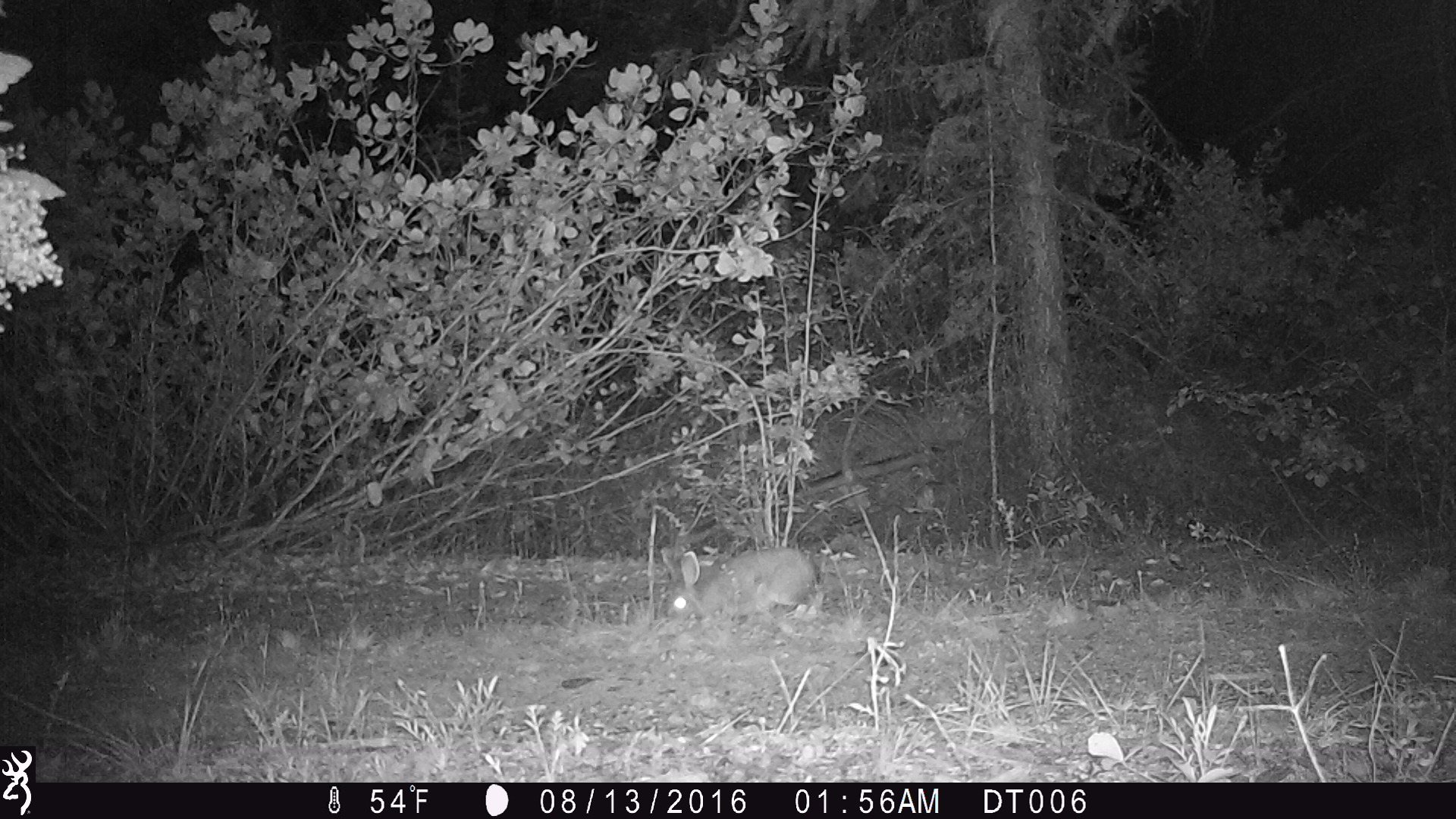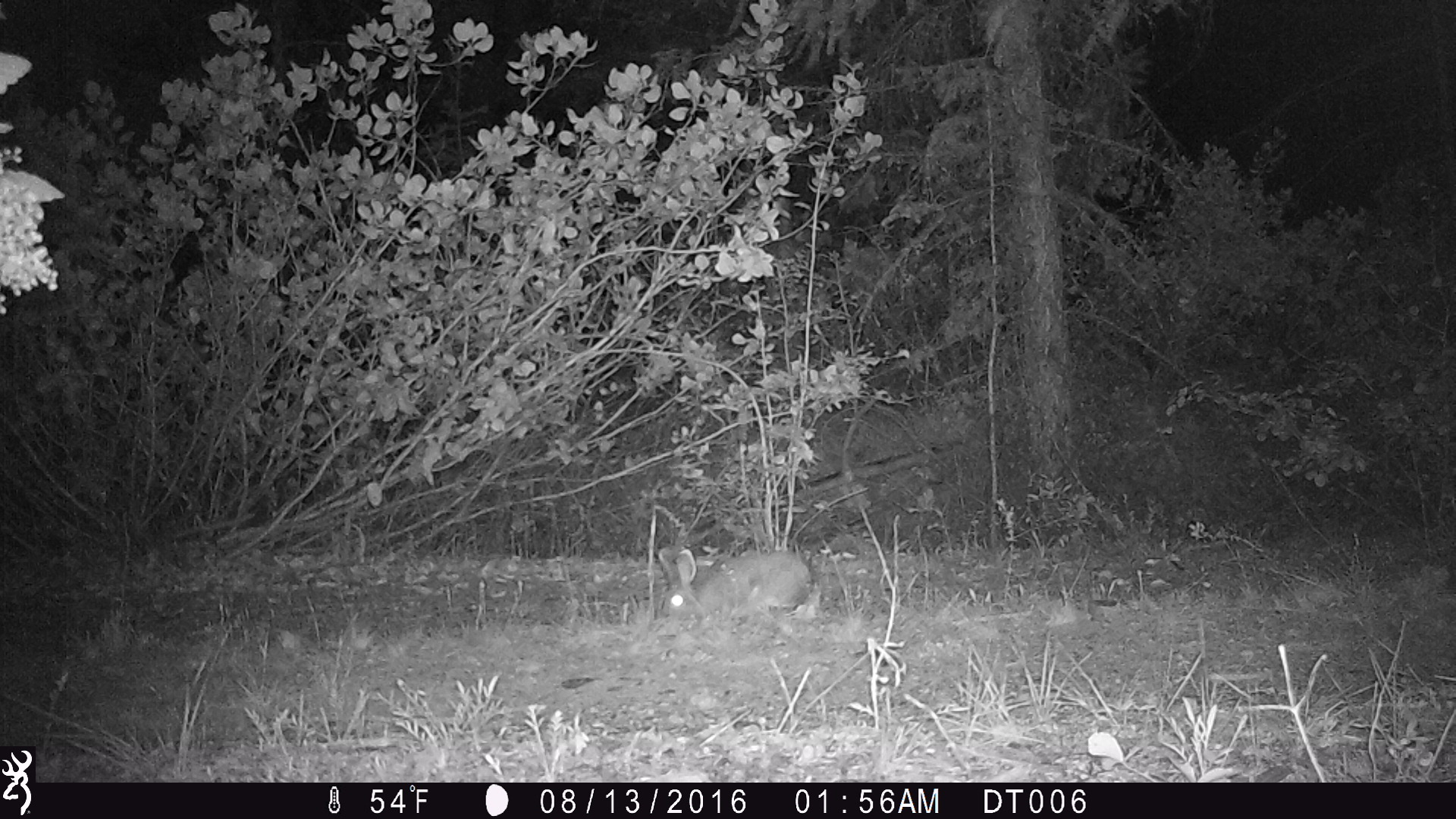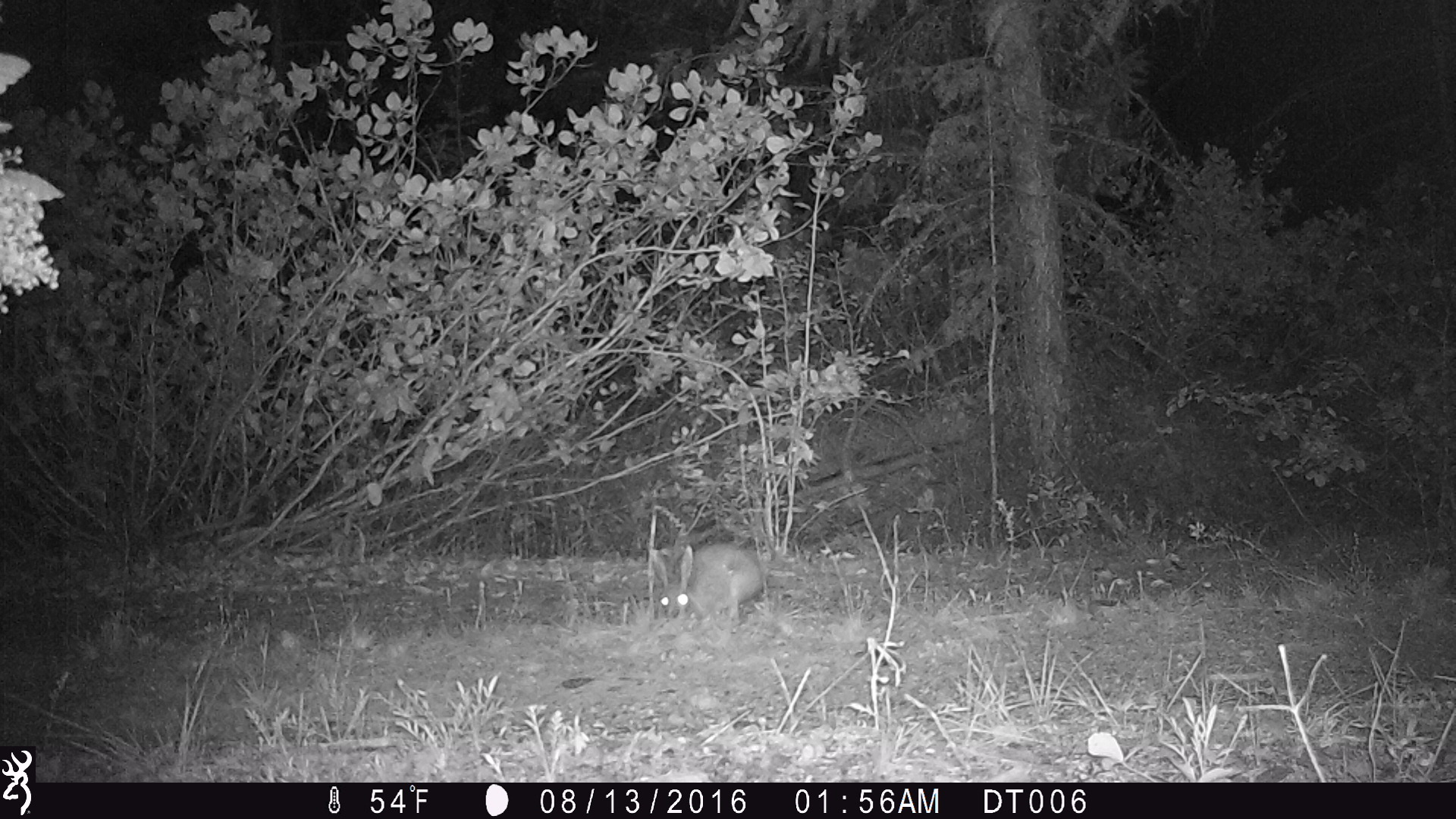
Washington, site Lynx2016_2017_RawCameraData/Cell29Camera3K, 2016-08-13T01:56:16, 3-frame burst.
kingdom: Animalia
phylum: Chordata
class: Mammalia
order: Lagomorpha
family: Leporidae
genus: Lepus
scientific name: Lepus americanus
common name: snowshoe hare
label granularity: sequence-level